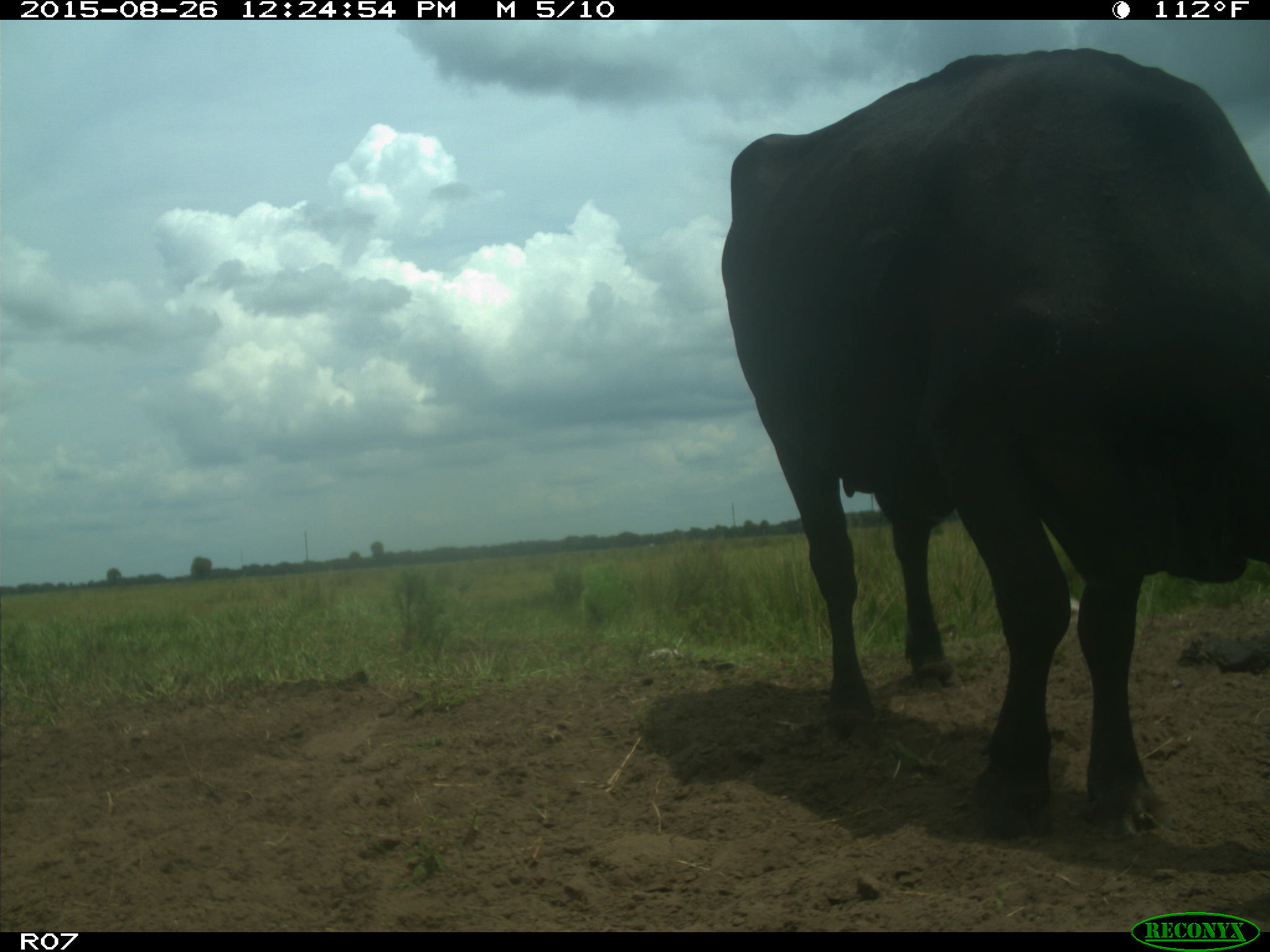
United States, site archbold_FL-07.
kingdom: Animalia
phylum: Chordata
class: Mammalia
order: Artiodactyla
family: Bovidae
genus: Bos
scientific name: Bos taurus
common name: domestic cow